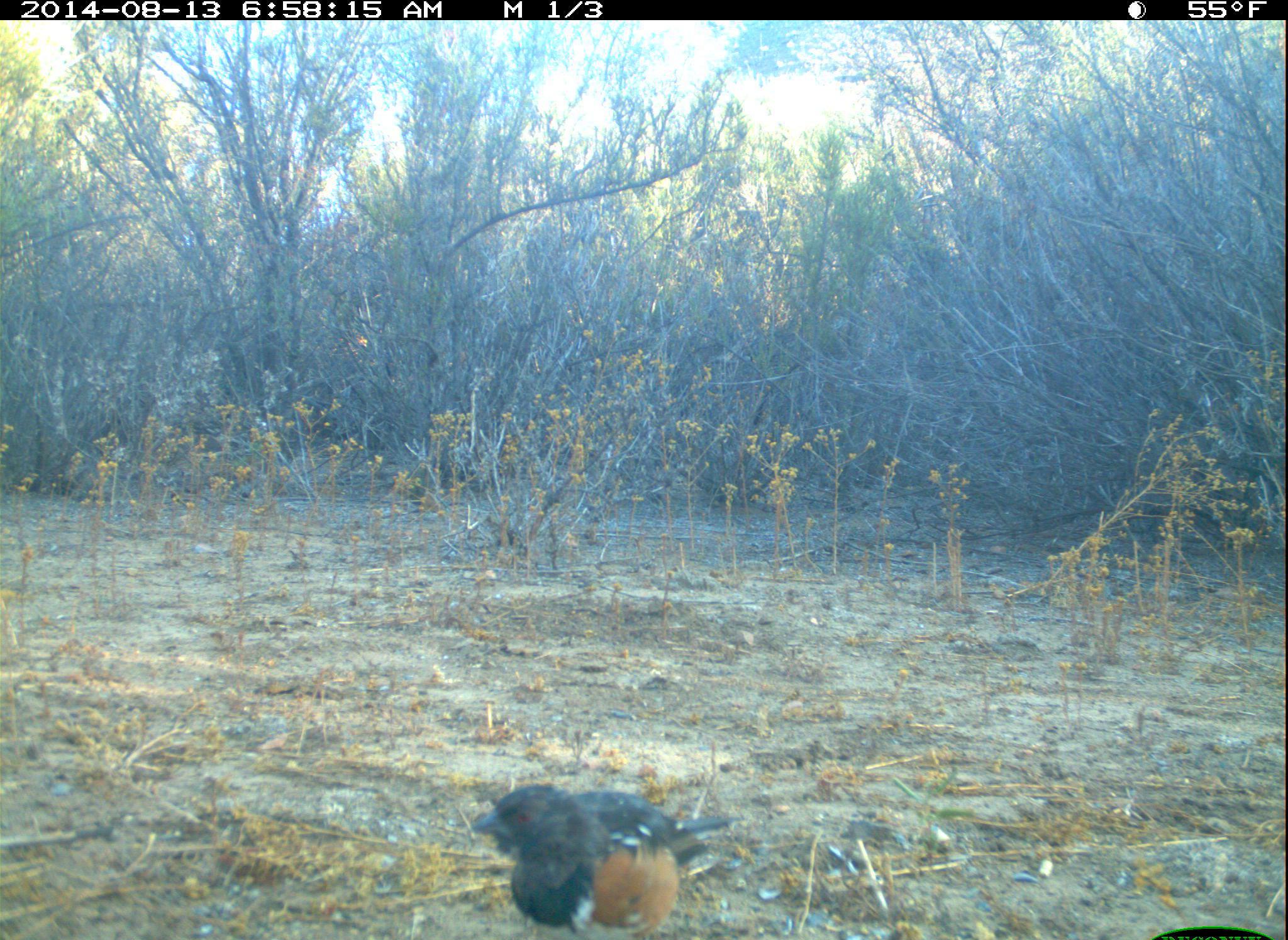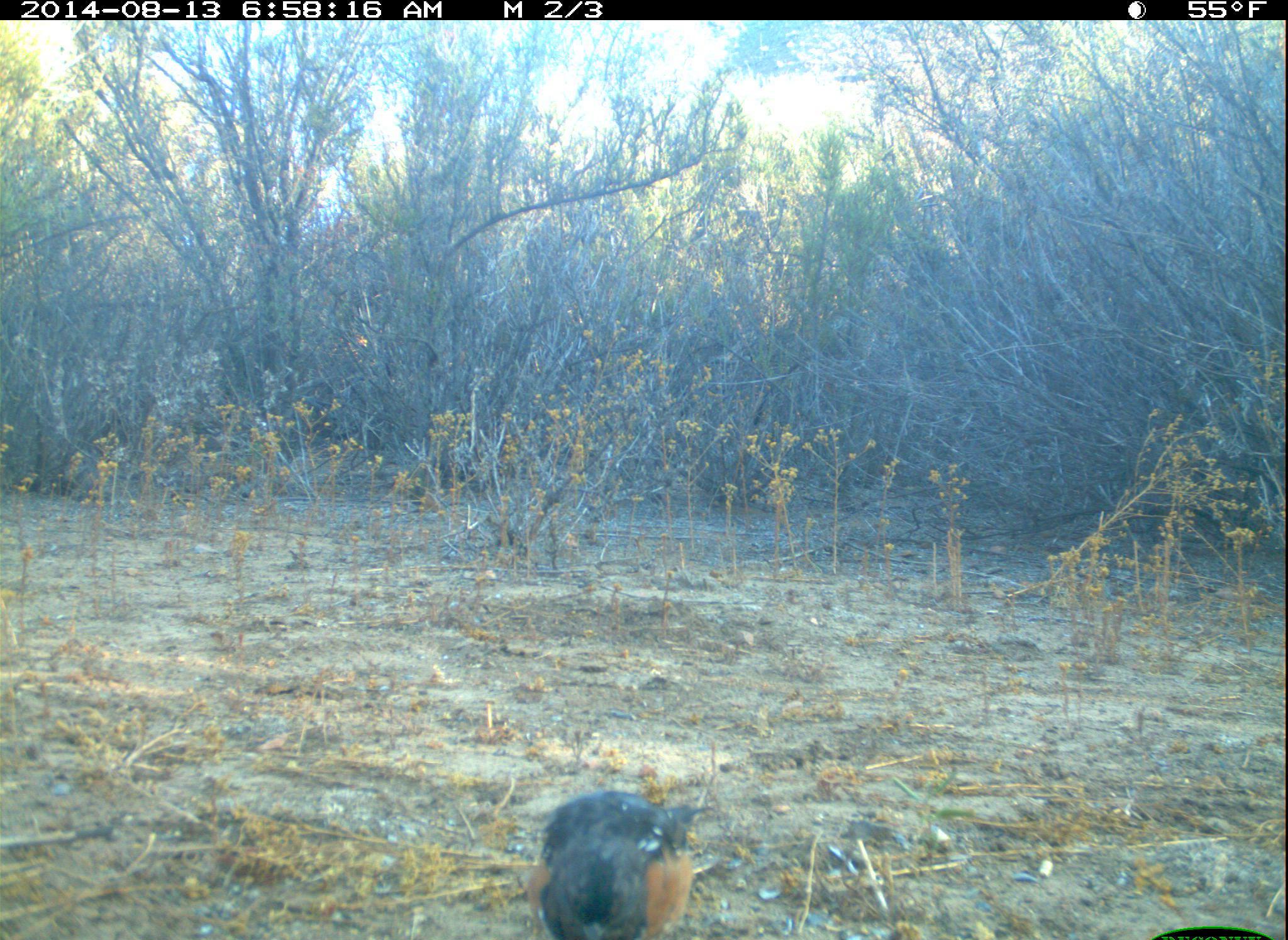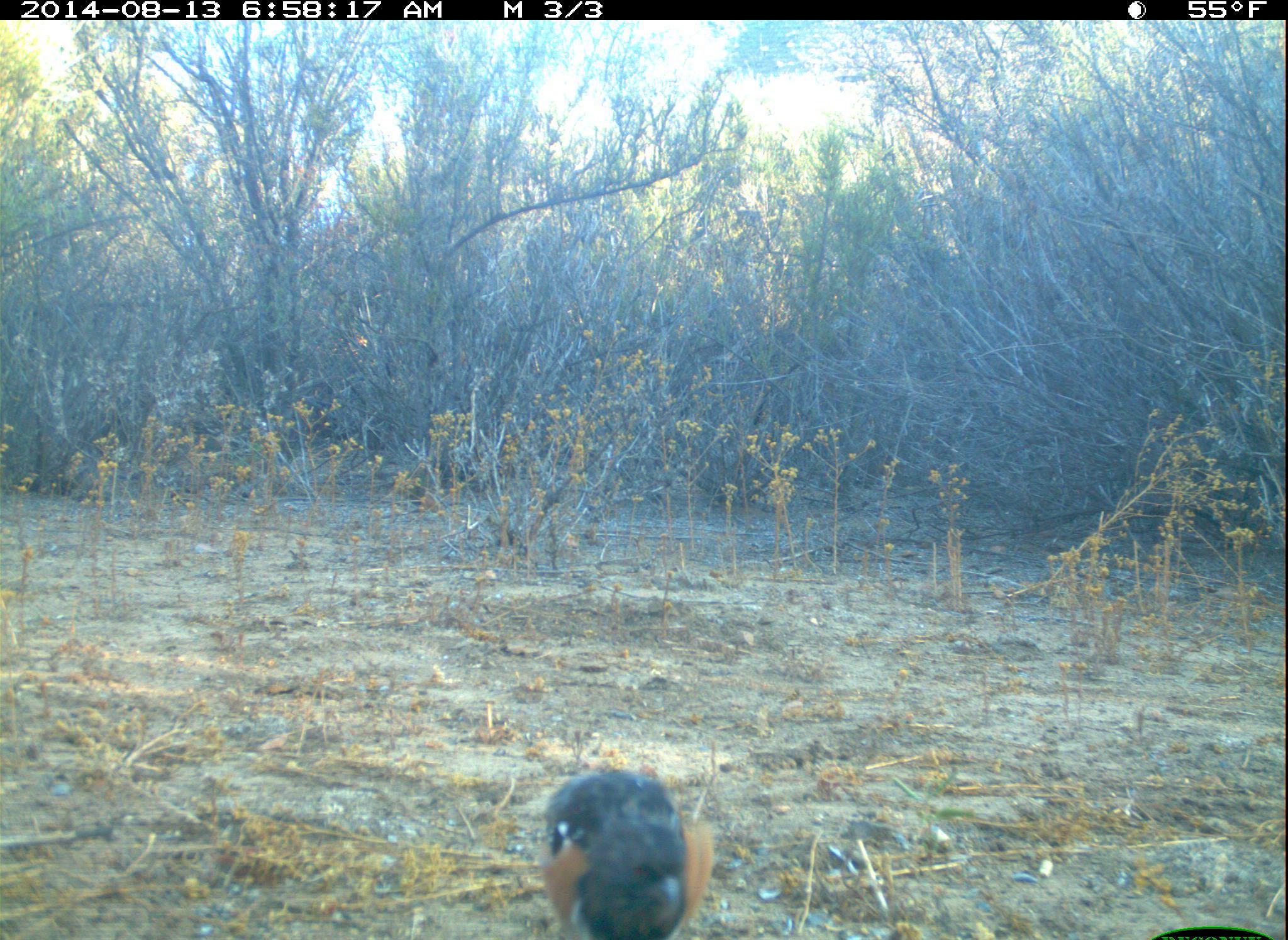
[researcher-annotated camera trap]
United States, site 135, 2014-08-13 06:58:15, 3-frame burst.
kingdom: Animalia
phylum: Chordata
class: Aves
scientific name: Aves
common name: bird